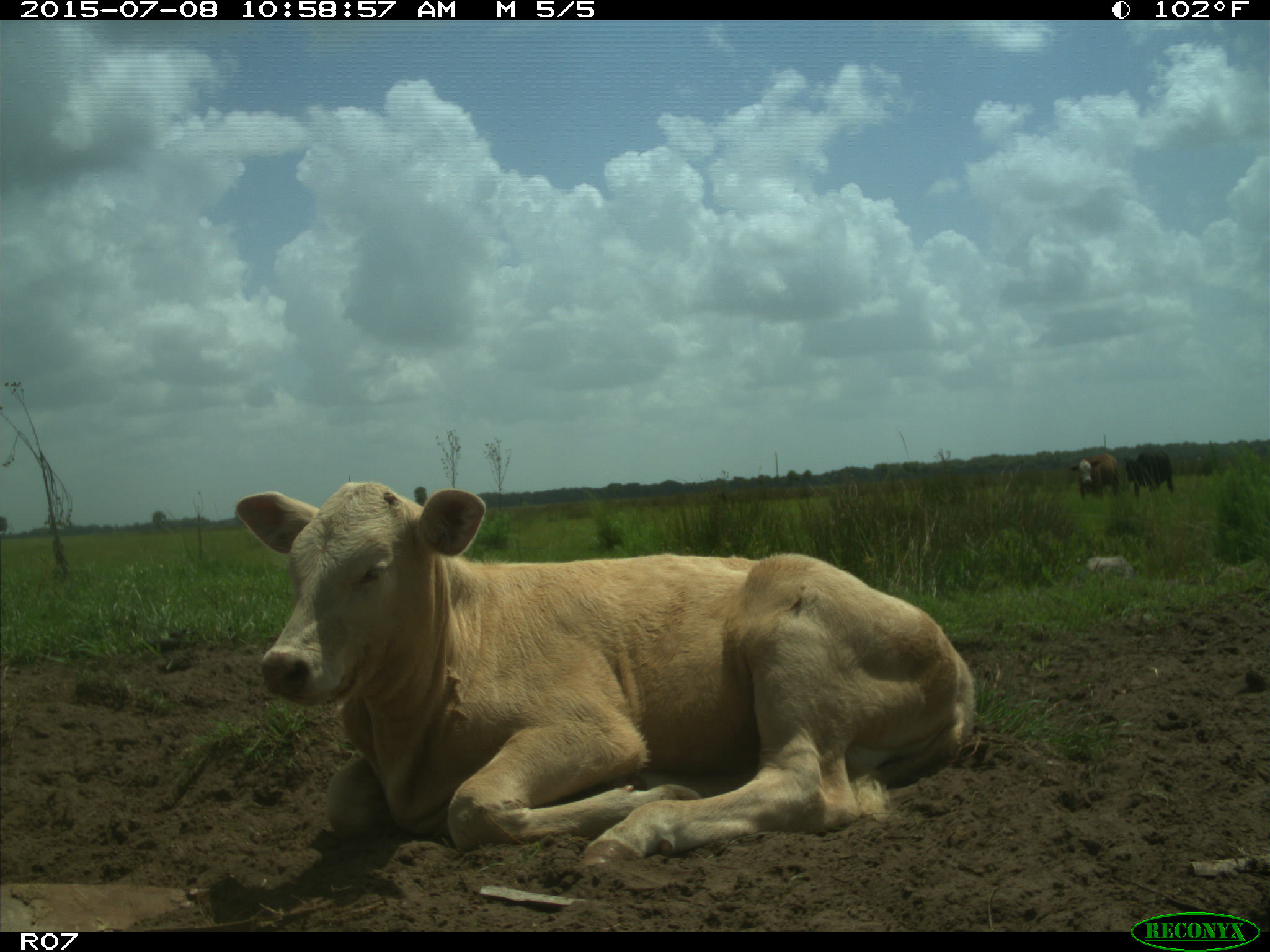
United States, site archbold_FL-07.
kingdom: Animalia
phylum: Chordata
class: Mammalia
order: Artiodactyla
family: Bovidae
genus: Bos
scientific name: Bos taurus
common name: domestic cow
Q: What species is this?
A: Bos taurus (domestic cow).